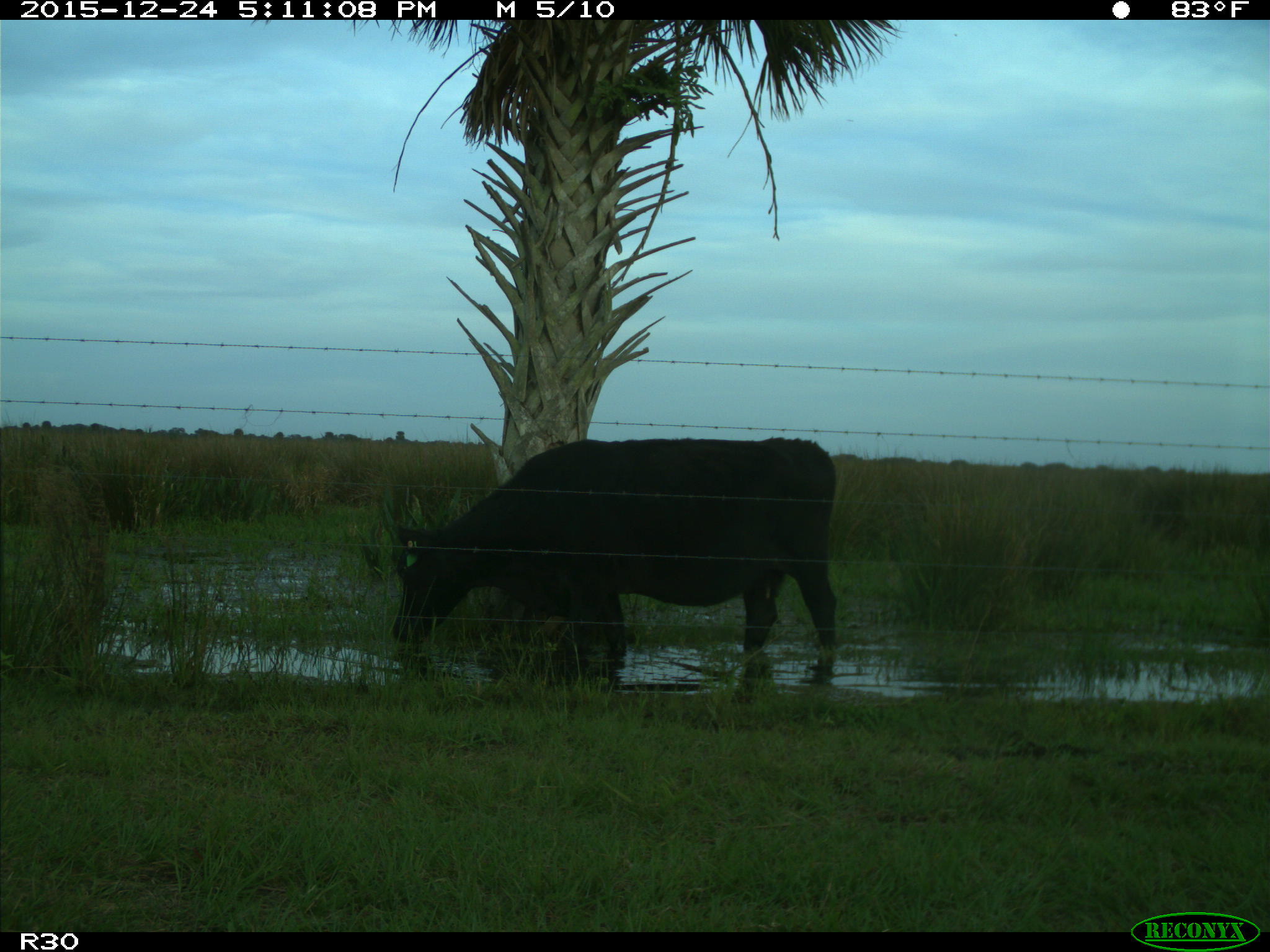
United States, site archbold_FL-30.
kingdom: Animalia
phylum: Chordata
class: Mammalia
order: Artiodactyla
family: Bovidae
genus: Bos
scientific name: Bos taurus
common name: domestic cow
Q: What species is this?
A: Bos taurus (domestic cow).